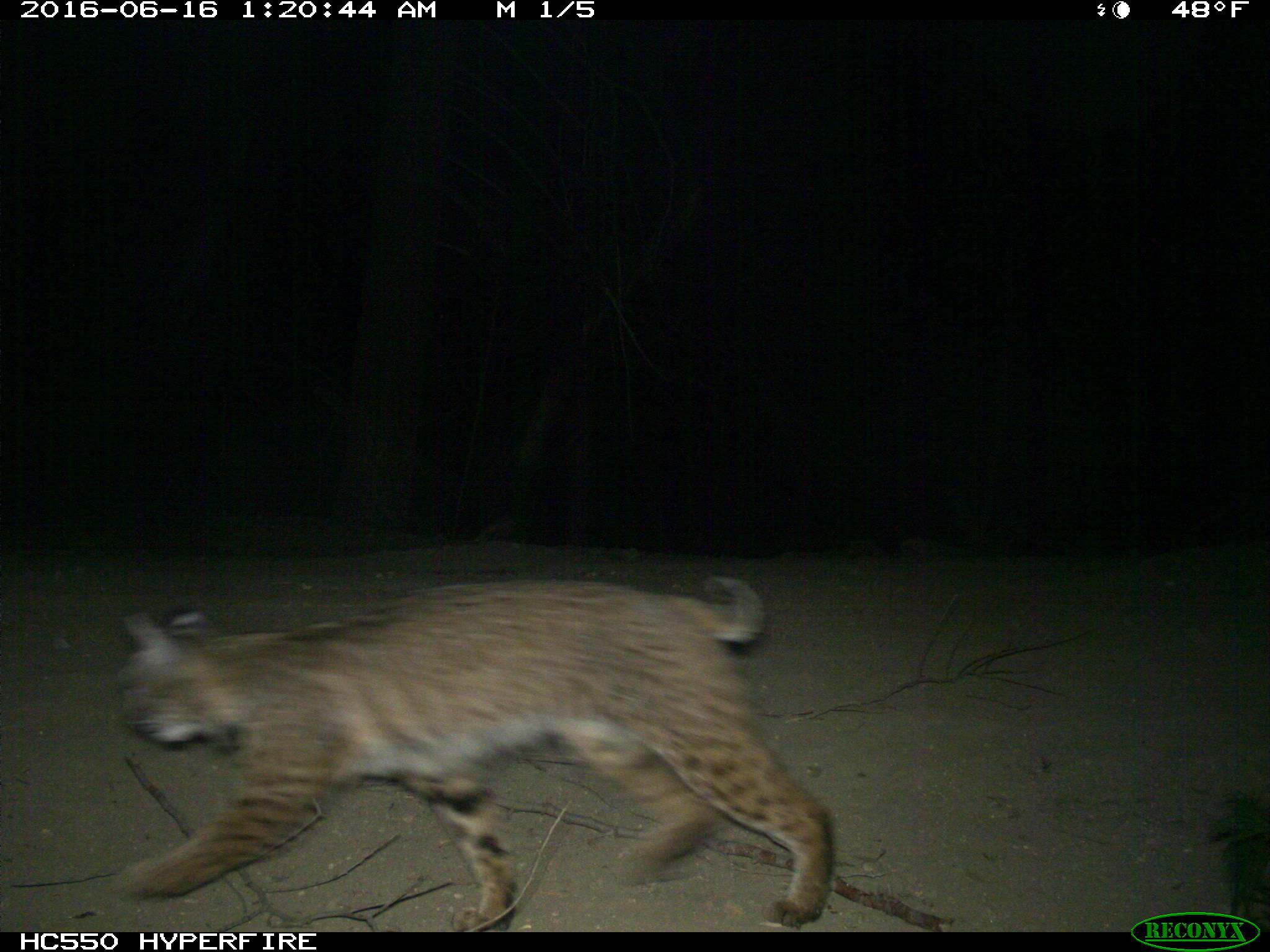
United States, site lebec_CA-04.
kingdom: Animalia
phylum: Chordata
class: Mammalia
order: Carnivora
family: Felidae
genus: Lynx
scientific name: Lynx rufus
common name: bobcat